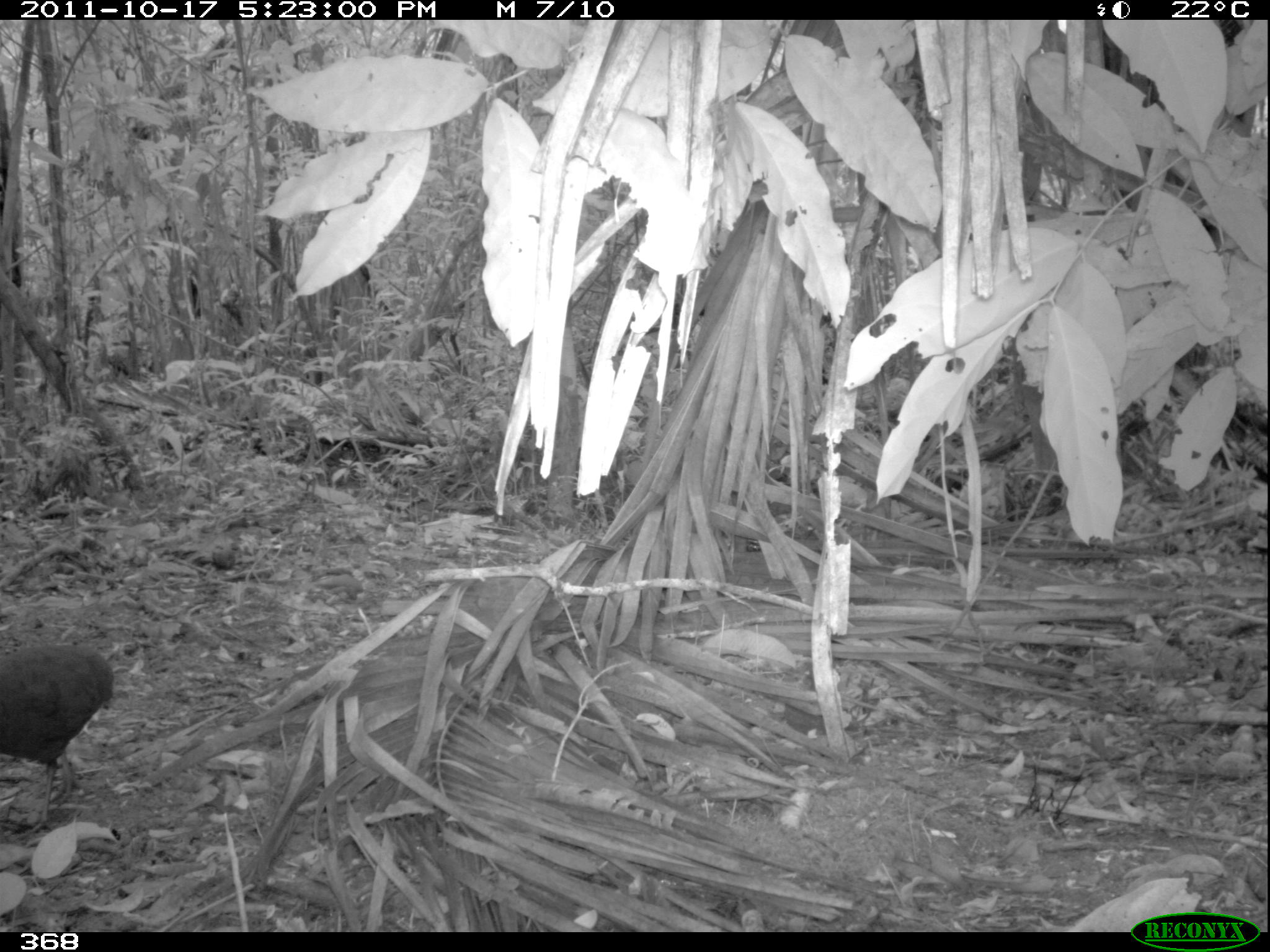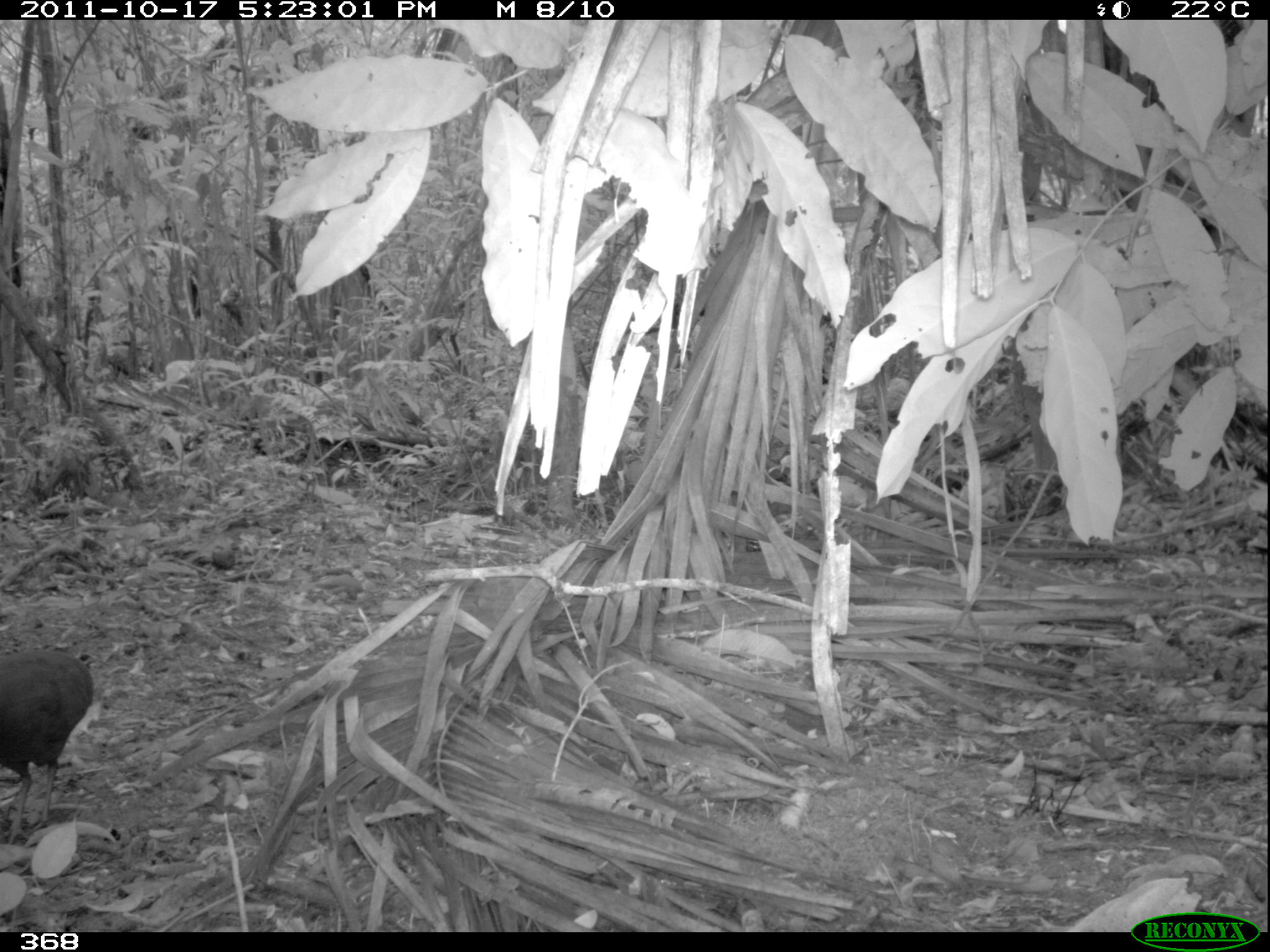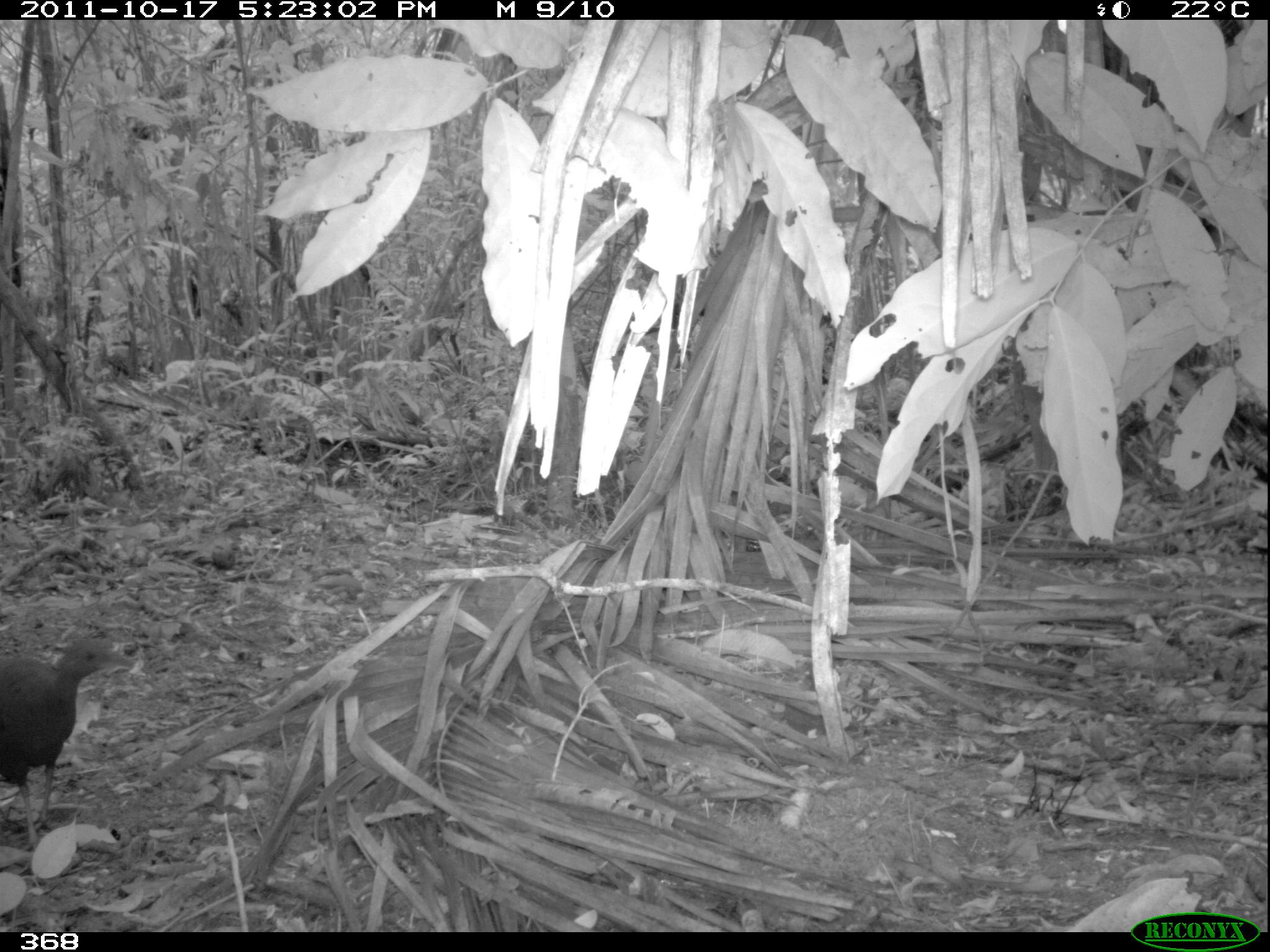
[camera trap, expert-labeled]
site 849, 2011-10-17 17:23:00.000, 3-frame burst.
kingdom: Animalia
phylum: Chordata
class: Aves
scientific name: Aves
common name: bird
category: unknown bird